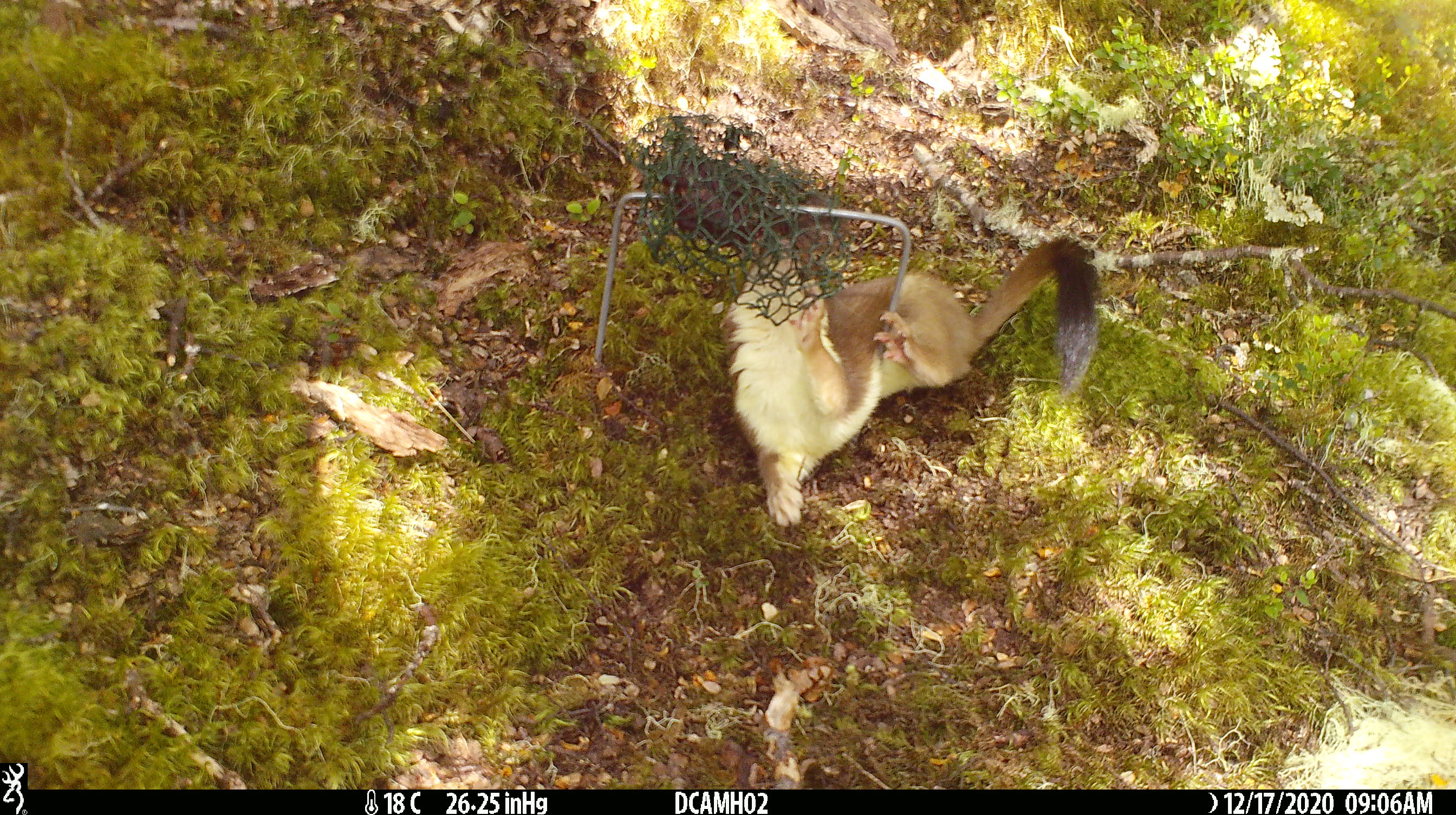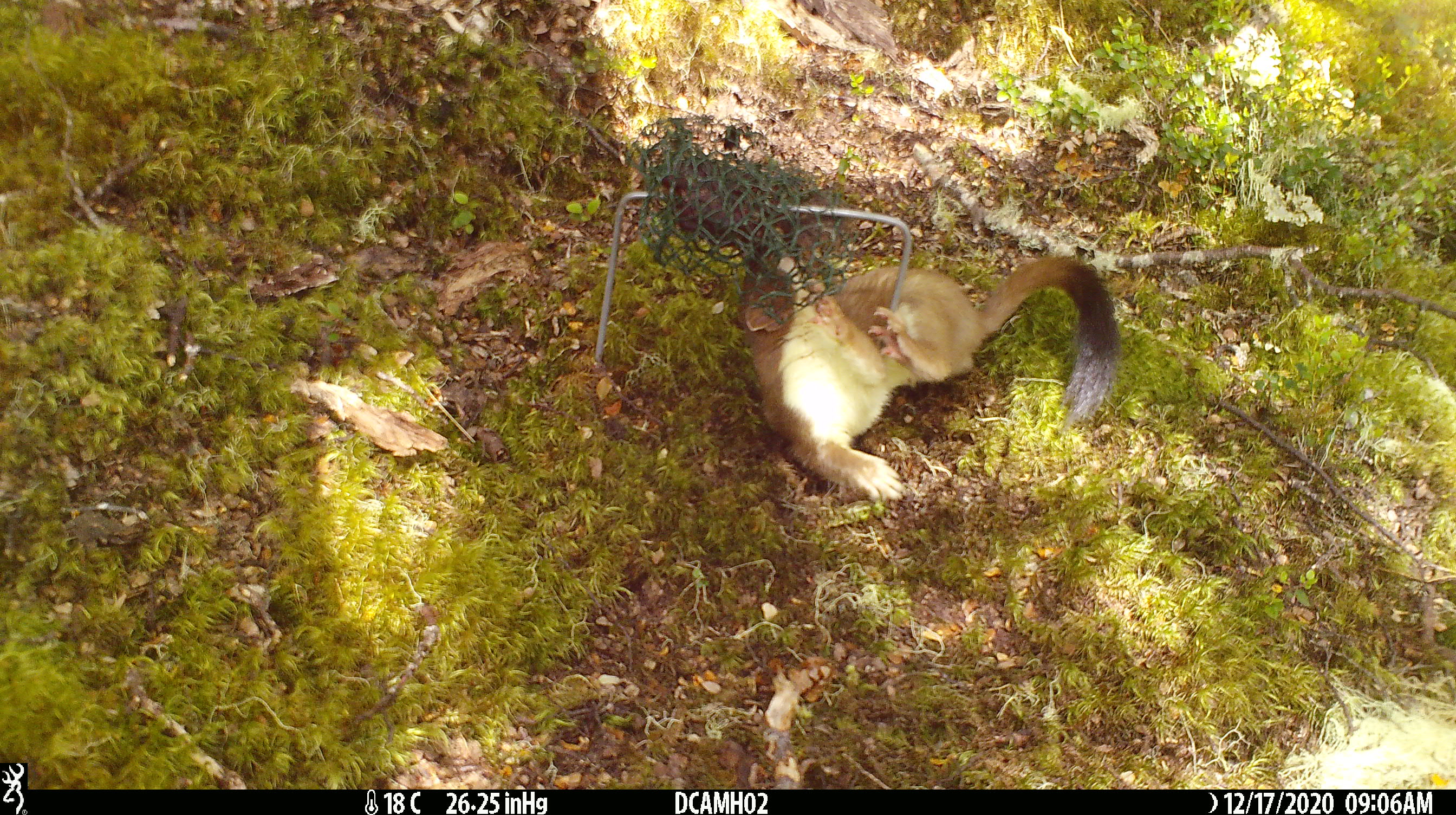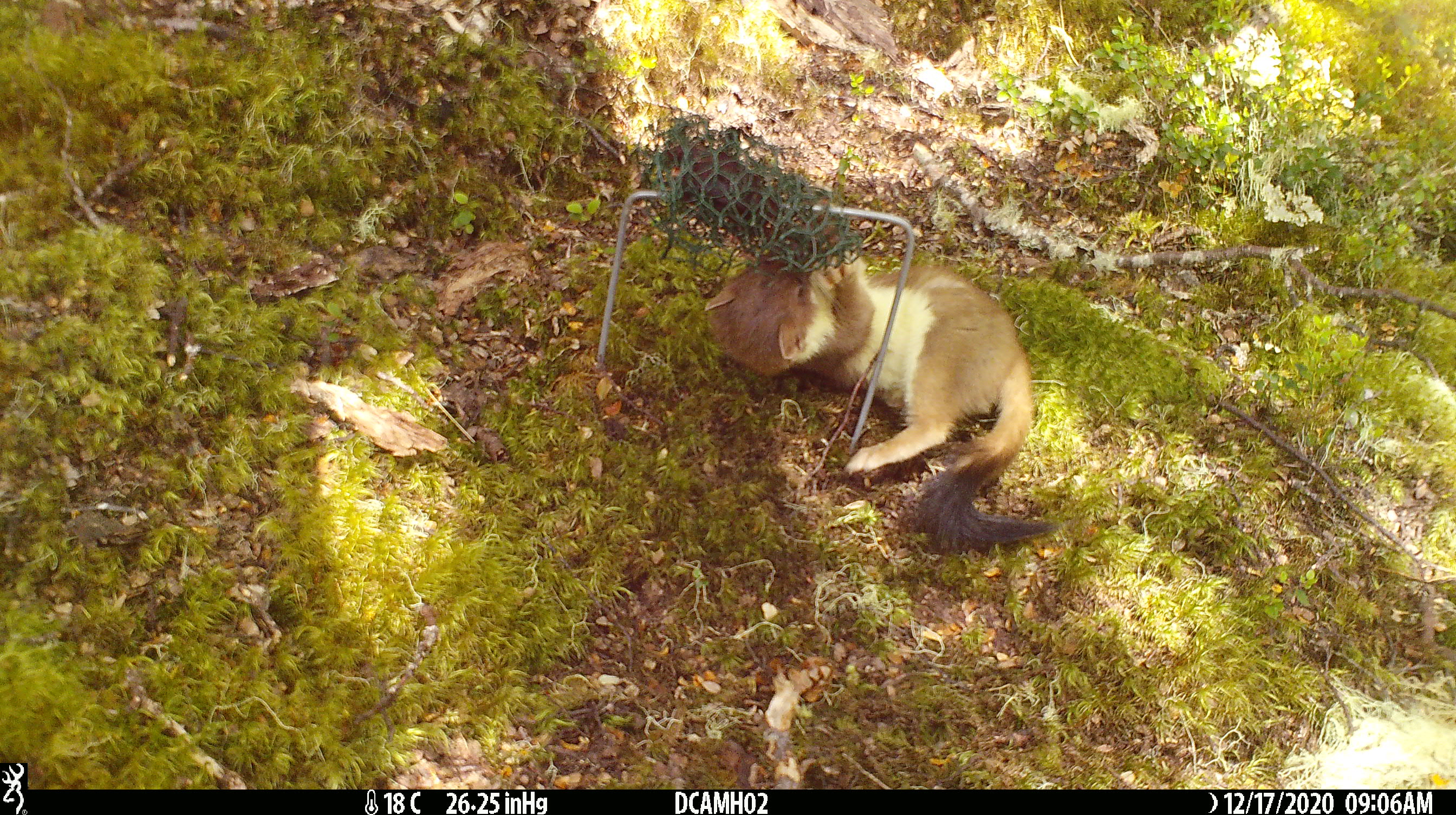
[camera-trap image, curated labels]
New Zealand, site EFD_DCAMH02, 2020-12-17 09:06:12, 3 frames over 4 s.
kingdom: Animalia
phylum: Chordata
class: Mammalia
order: Carnivora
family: Mustelidae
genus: Mustela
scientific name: Mustela erminea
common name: stoat